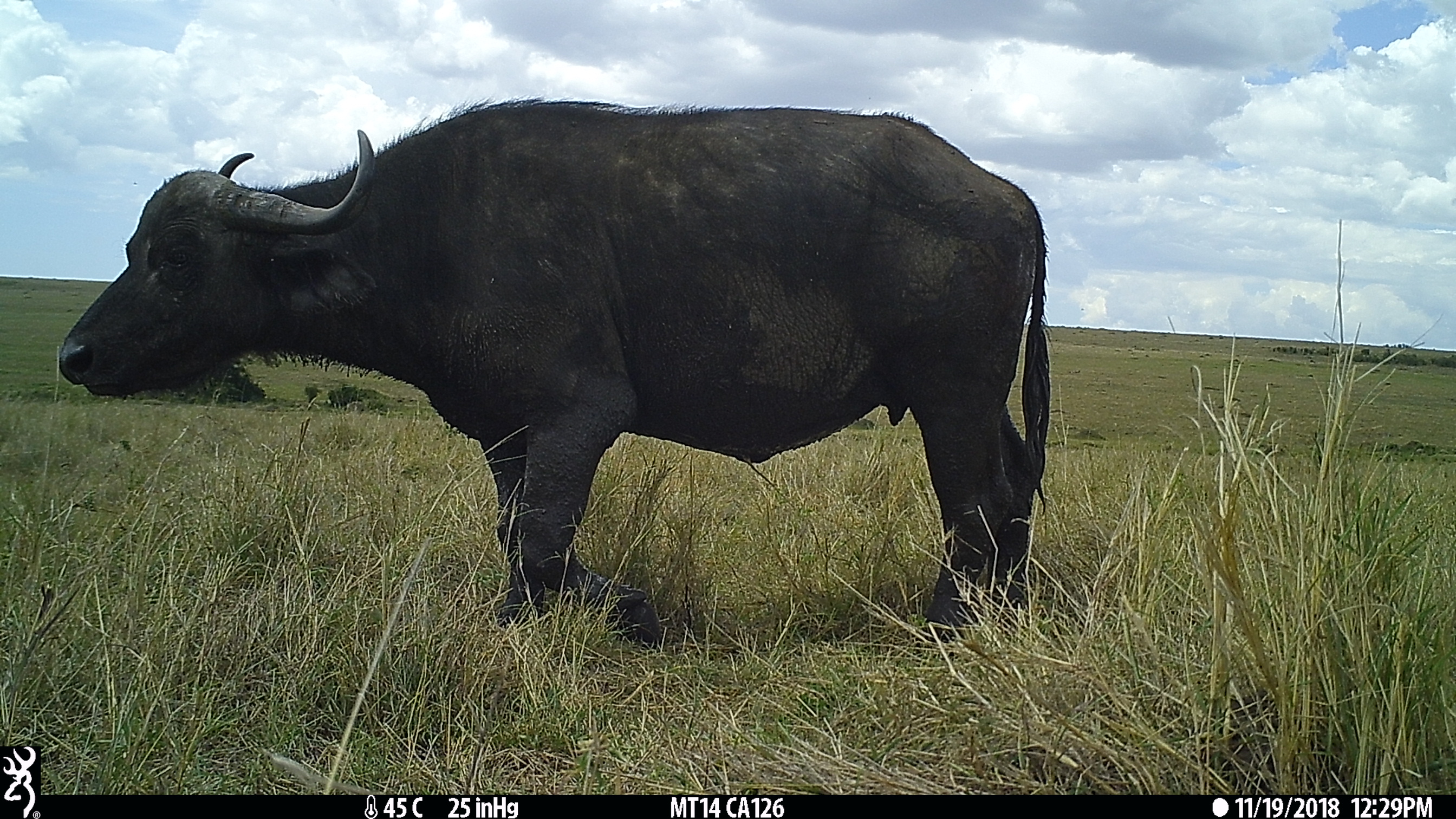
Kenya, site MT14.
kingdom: Animalia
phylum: Chordata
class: Mammalia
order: Artiodactyla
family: Bovidae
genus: Syncerus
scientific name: Syncerus caffer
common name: buffalo